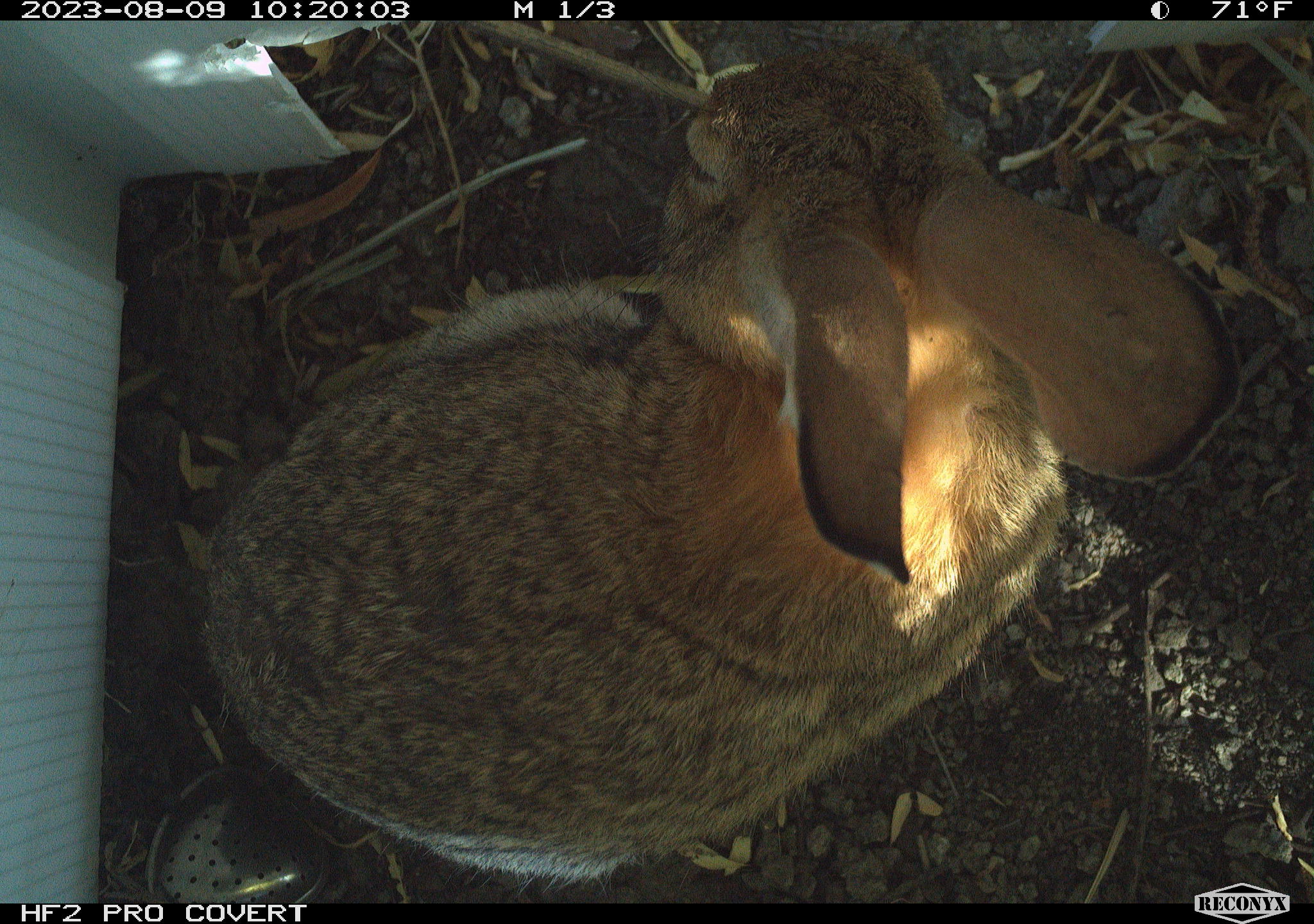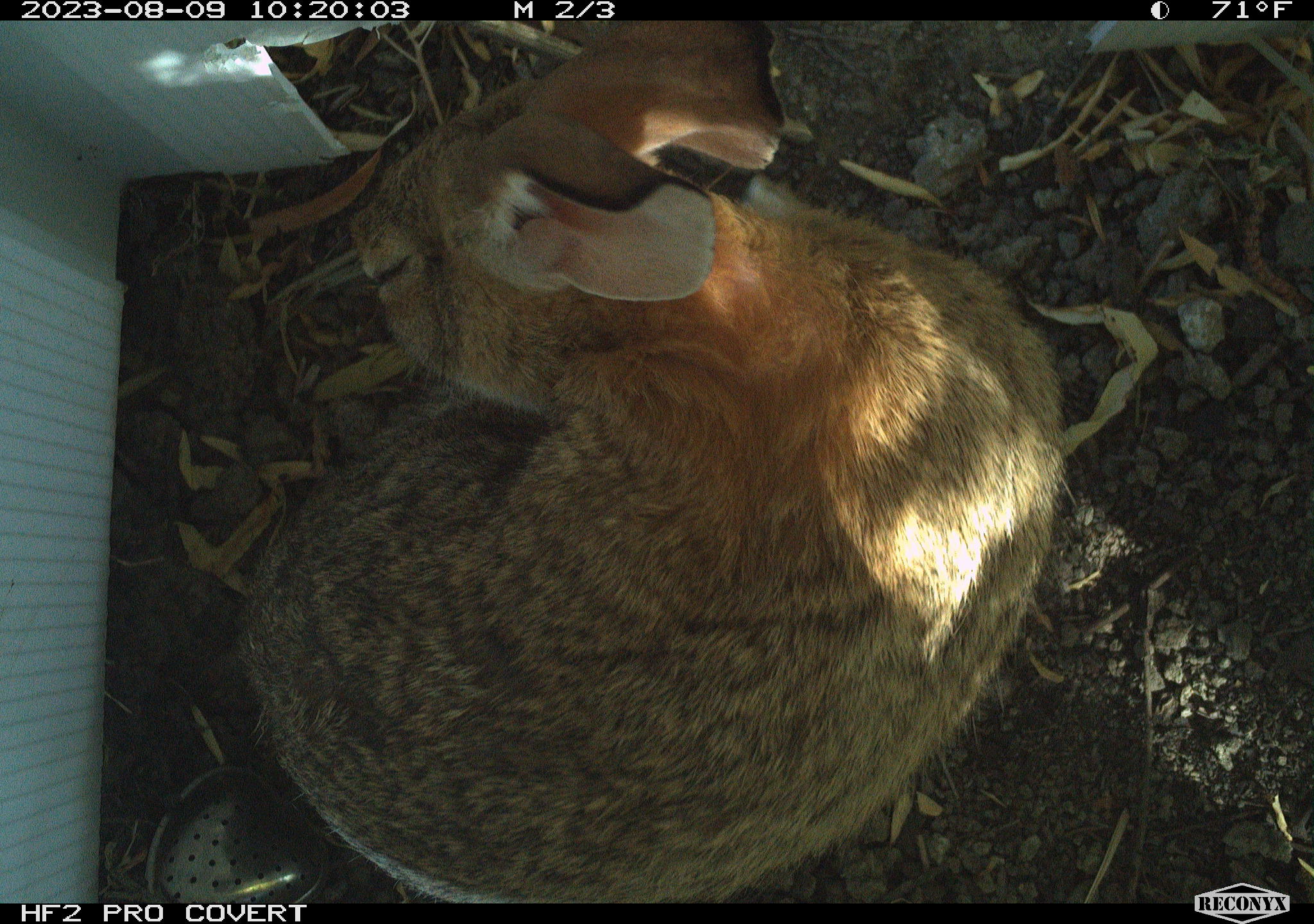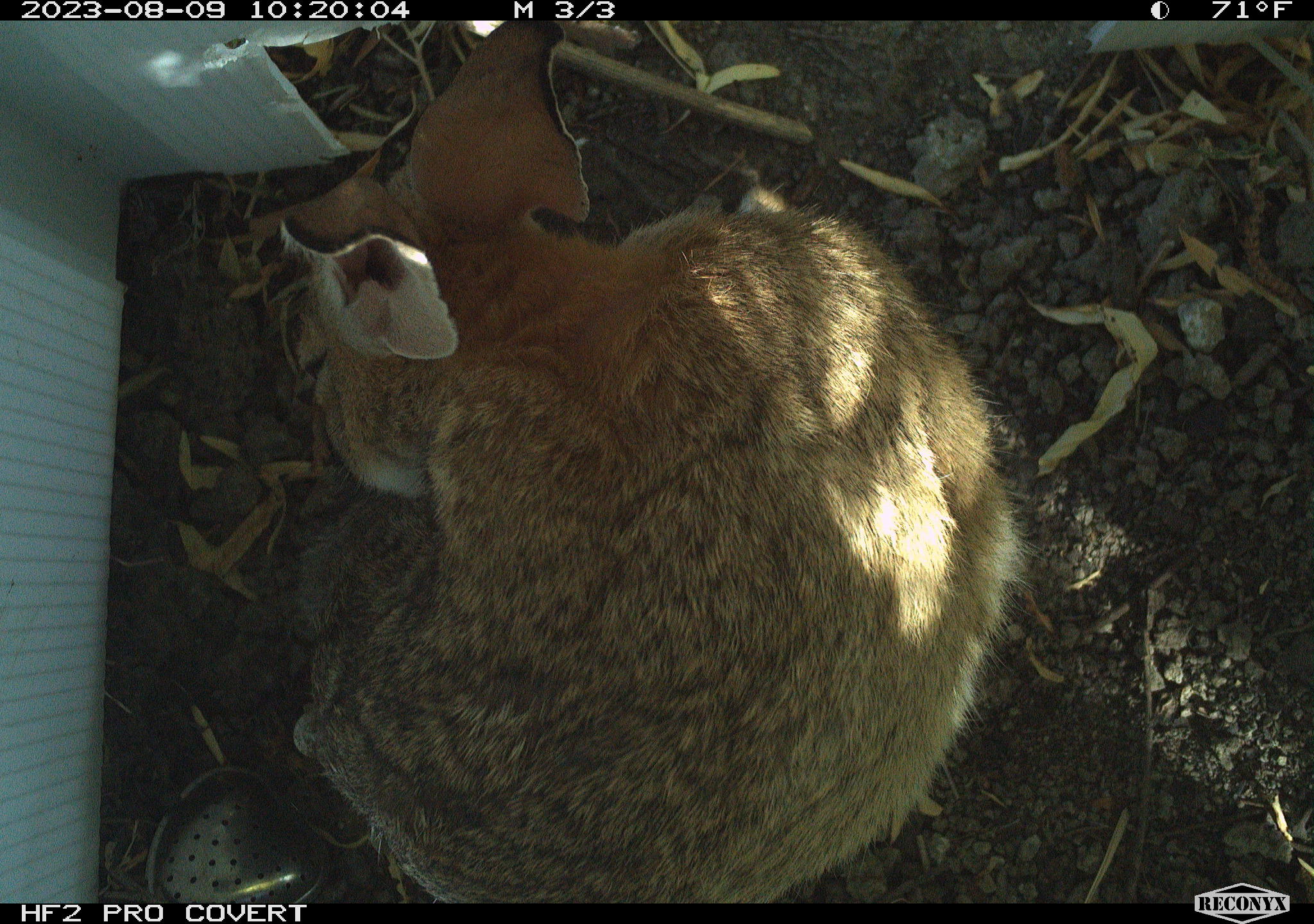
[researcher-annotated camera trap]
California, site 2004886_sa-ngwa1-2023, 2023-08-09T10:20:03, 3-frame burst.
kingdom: Animalia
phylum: Chordata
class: Mammalia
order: Lagomorpha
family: Leporidae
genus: Sylvilagus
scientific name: Sylvilagus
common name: cottontail rabbits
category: sylvilagus species